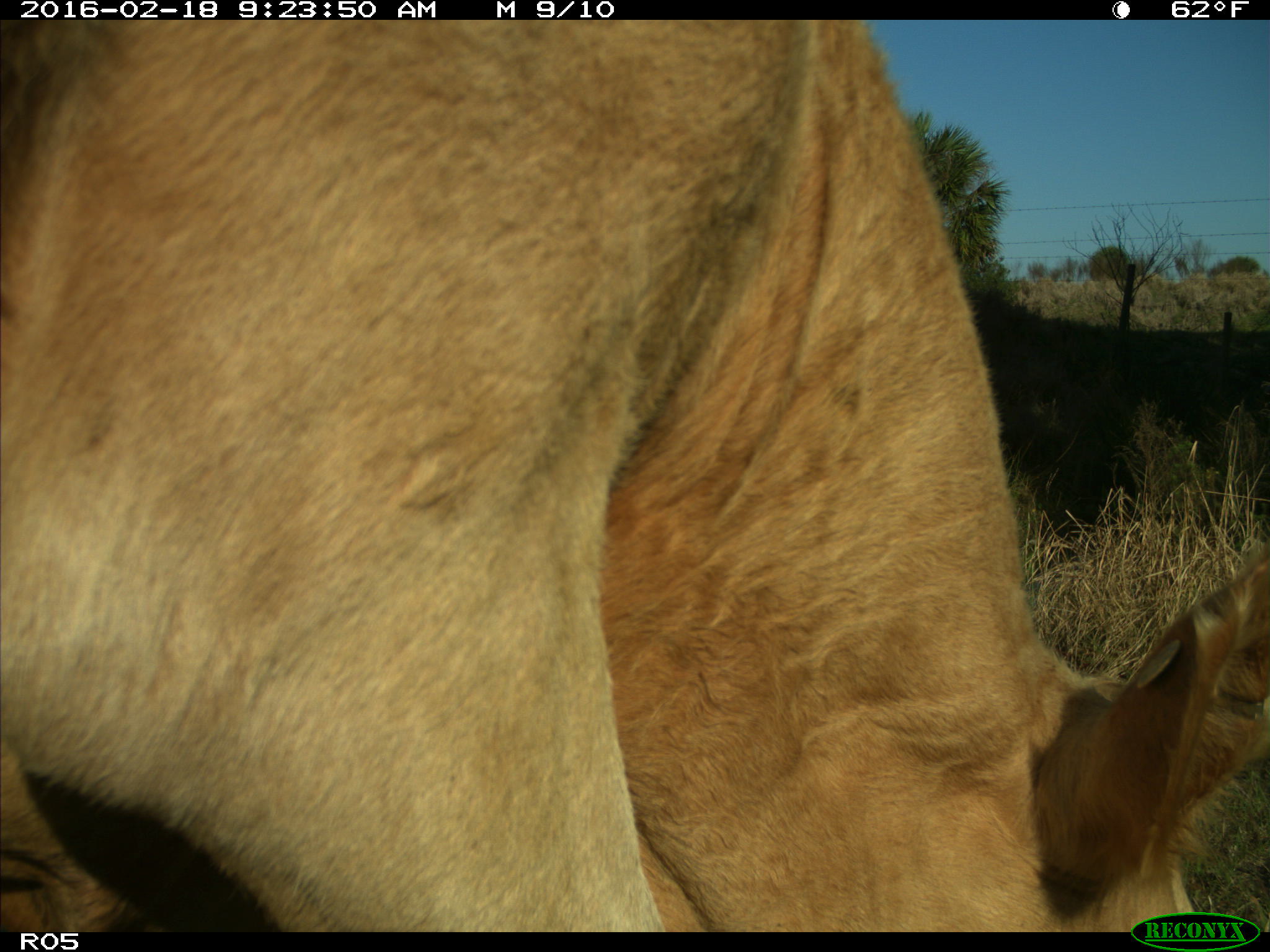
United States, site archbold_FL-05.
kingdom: Animalia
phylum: Chordata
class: Mammalia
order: Artiodactyla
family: Bovidae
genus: Bos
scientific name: Bos taurus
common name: domestic cow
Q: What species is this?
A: Bos taurus (domestic cow).